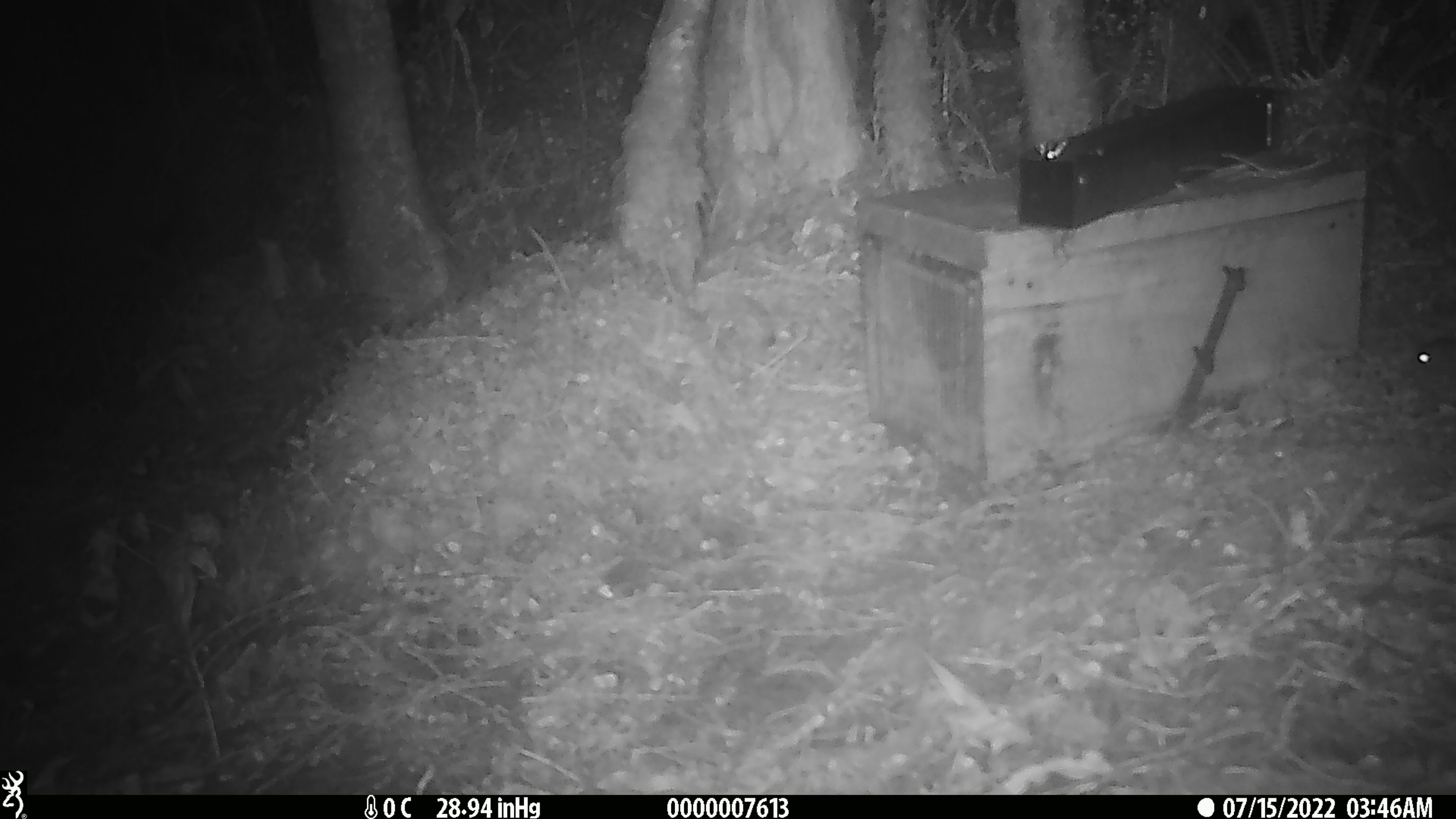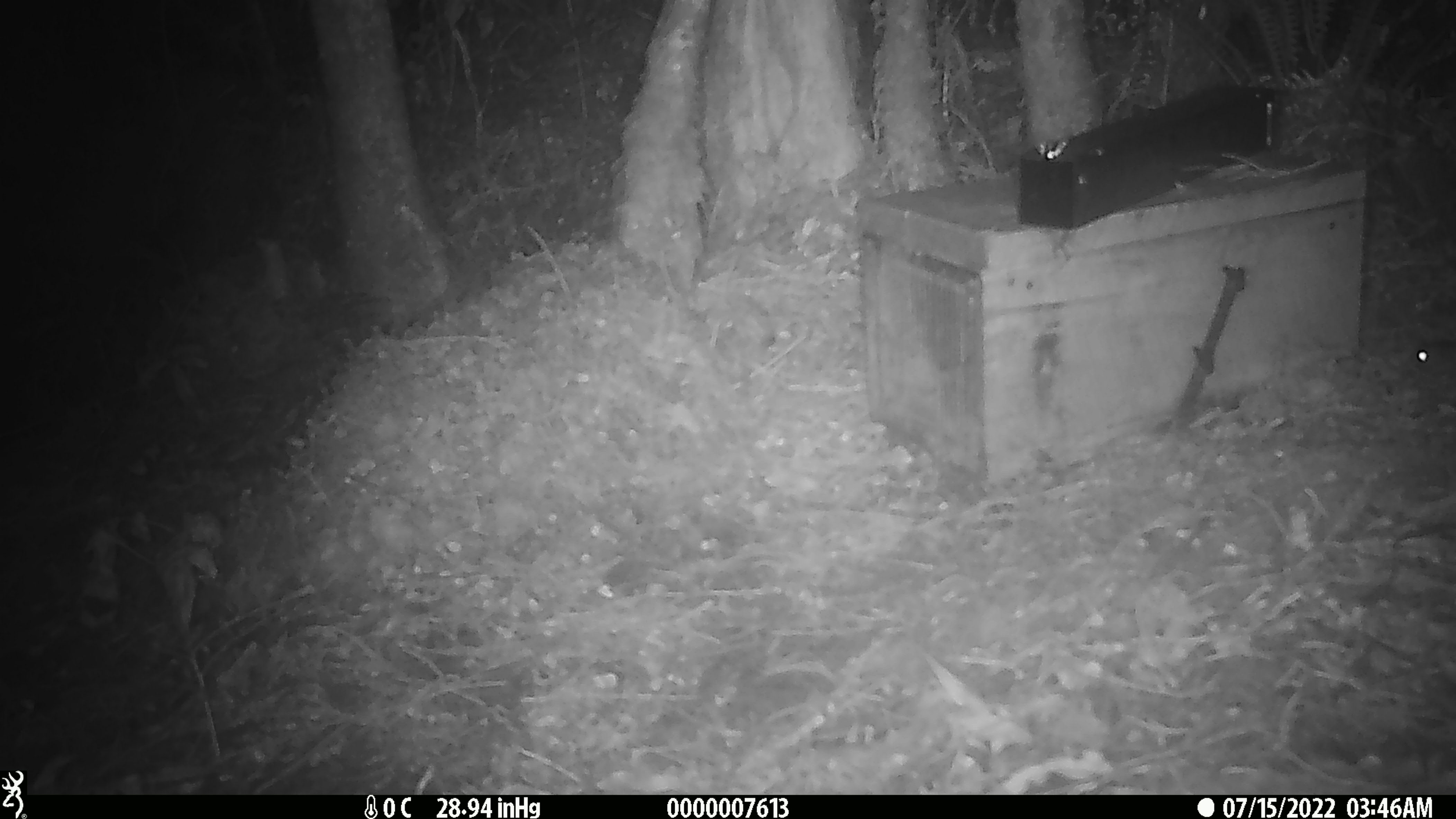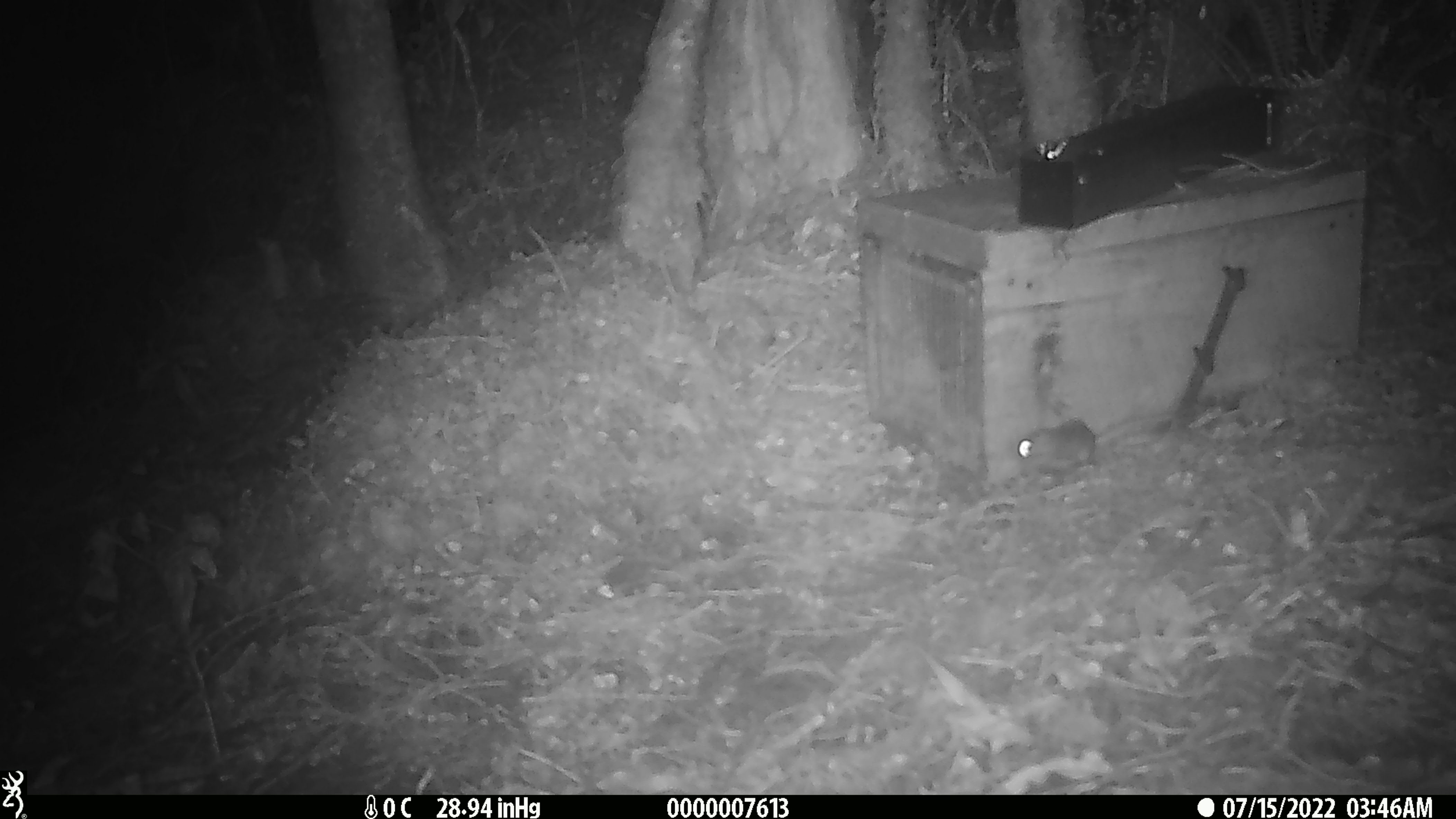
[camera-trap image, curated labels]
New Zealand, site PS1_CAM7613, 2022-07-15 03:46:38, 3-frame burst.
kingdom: Animalia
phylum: Chordata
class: Mammalia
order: Rodentia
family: Muridae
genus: Mus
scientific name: Mus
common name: mouse